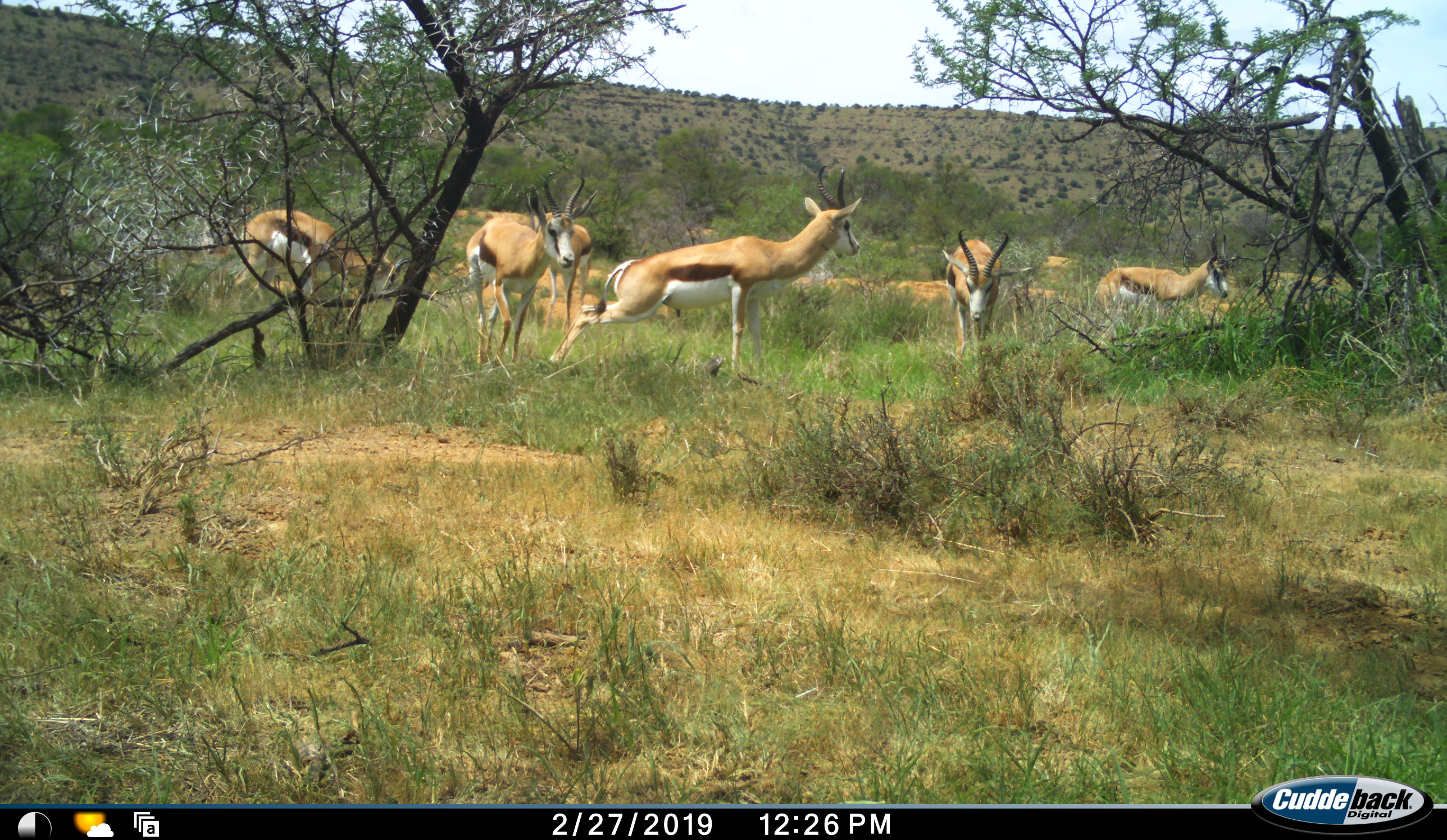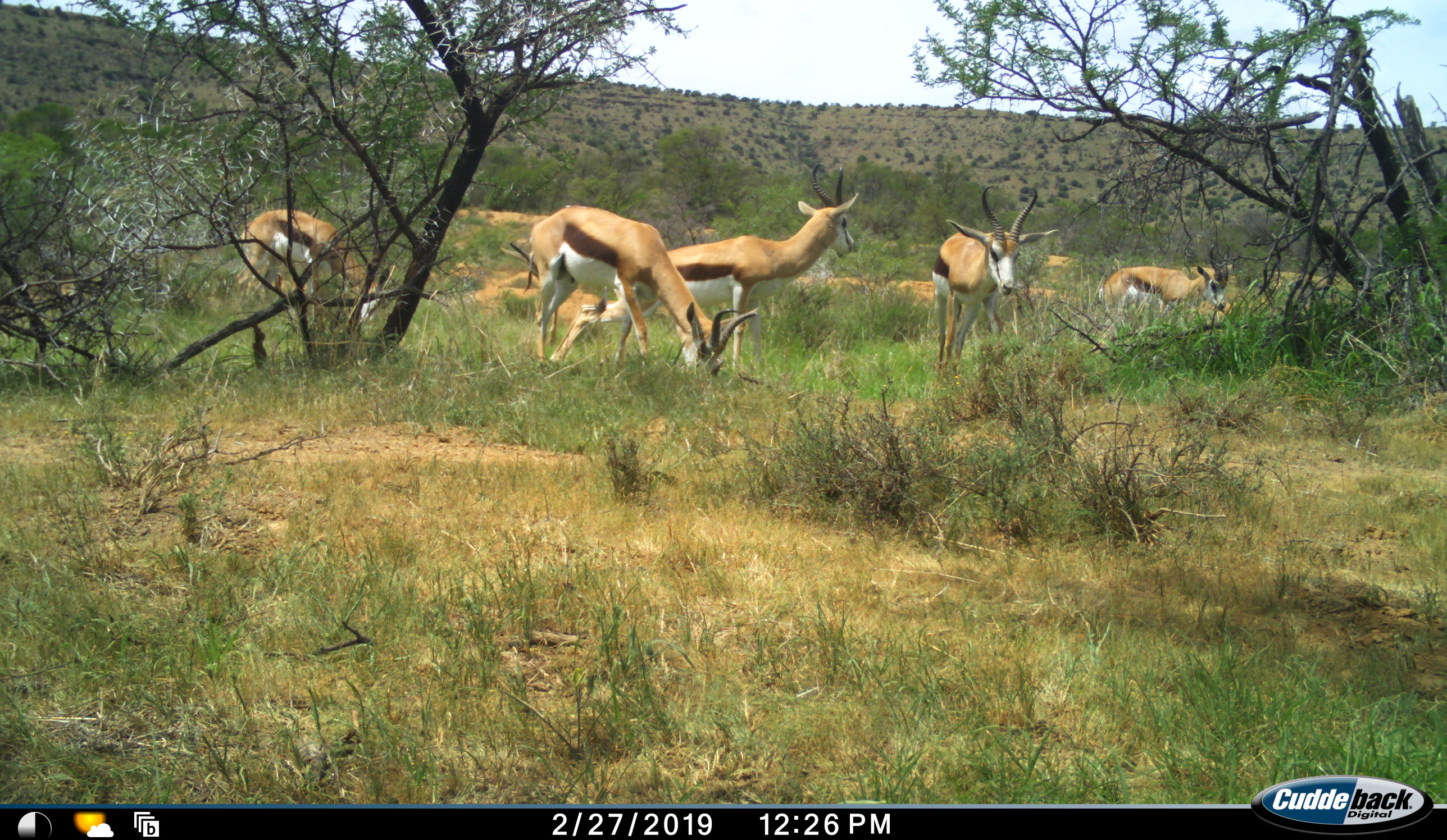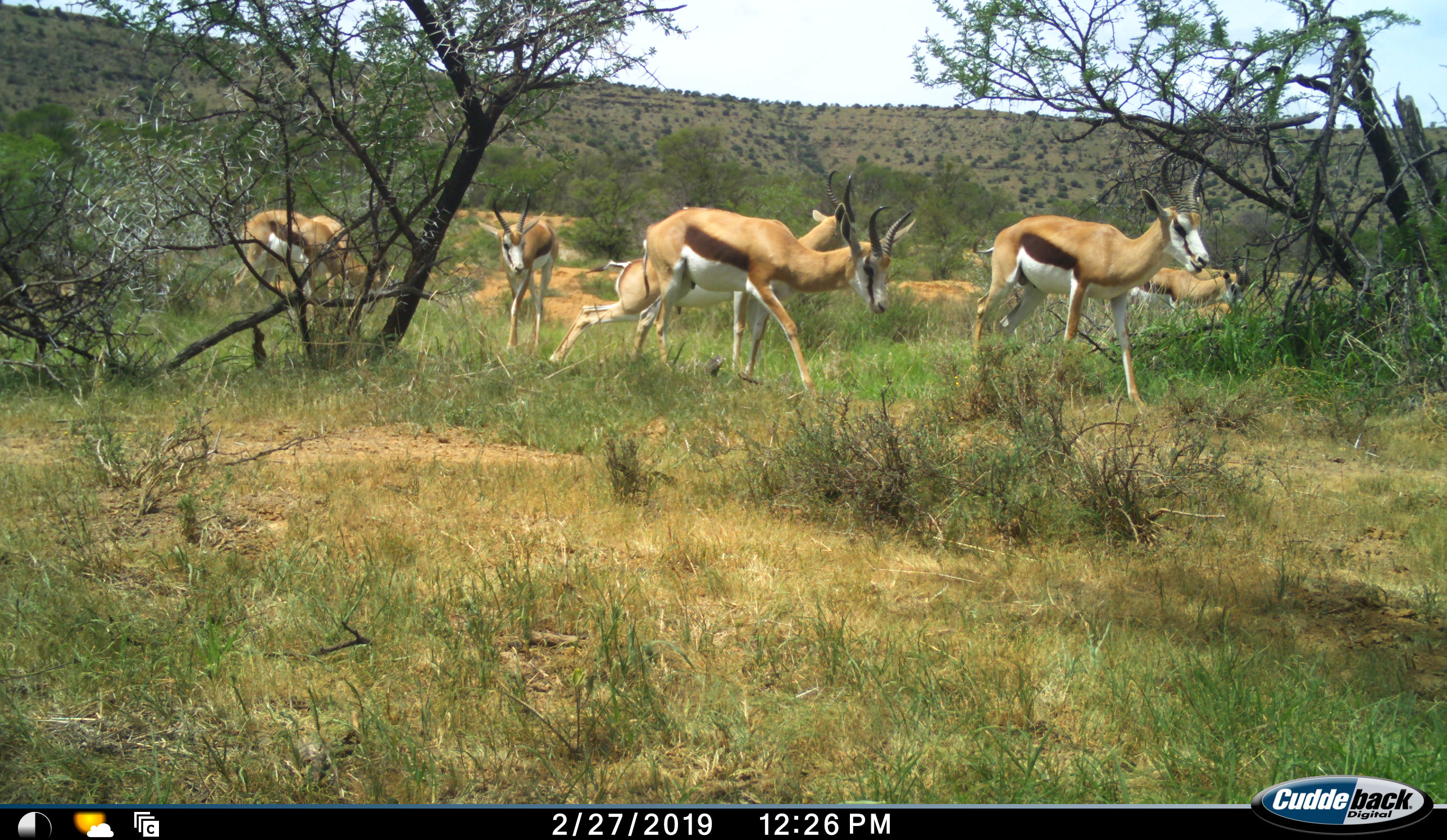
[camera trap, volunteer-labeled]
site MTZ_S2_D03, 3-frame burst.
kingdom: Animalia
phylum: Chordata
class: Mammalia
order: Artiodactyla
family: Bovidae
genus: Antidorcas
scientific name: Antidorcas marsupialis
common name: springbok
Springbok (Antidorcas marsupialis), count 6. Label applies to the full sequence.